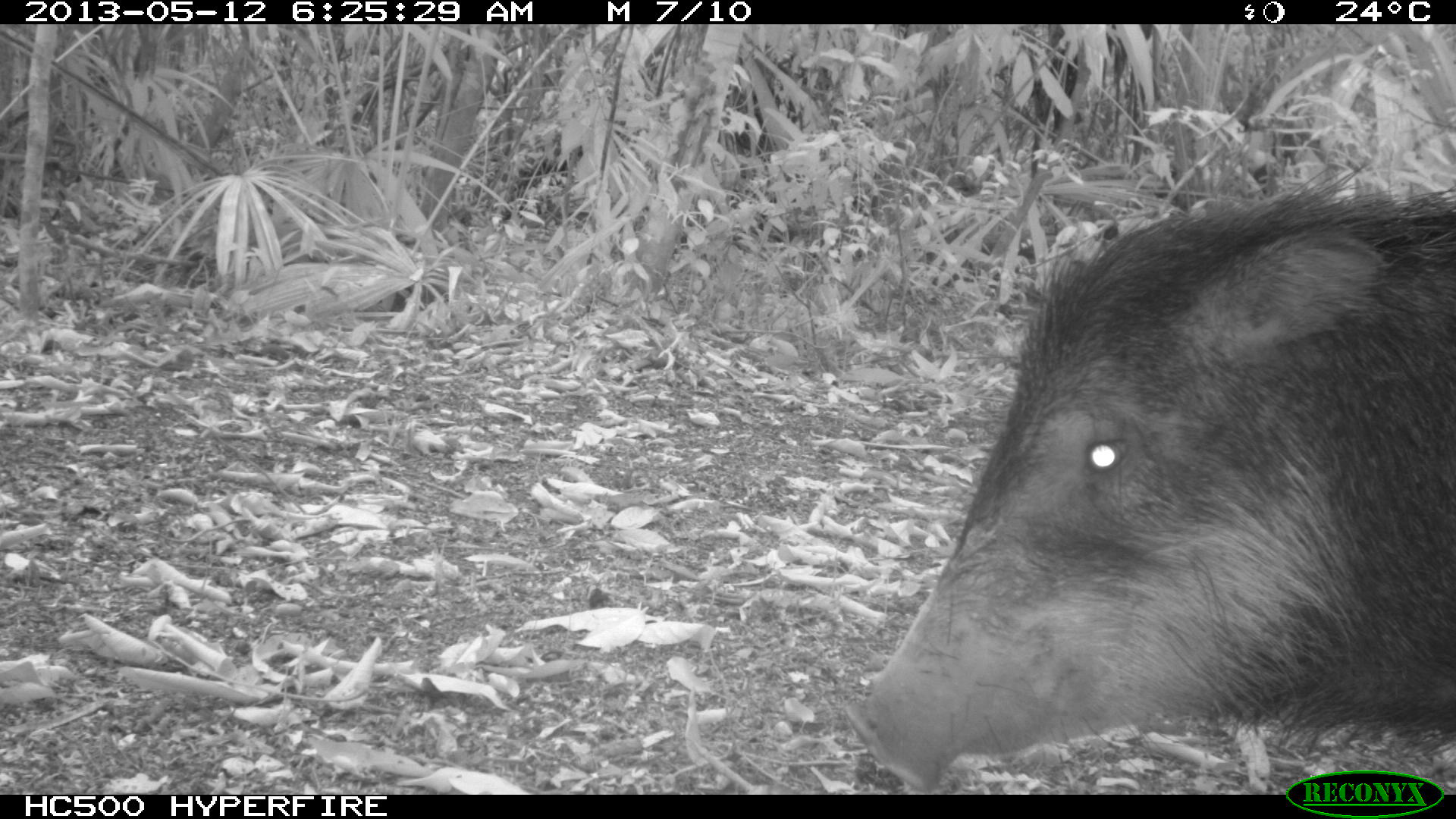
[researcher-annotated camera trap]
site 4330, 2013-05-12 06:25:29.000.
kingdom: Animalia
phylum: Chordata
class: Mammalia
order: Artiodactyla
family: Tayassuidae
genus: Tayassu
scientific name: Tayassu pecari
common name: white-lipped peccary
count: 1